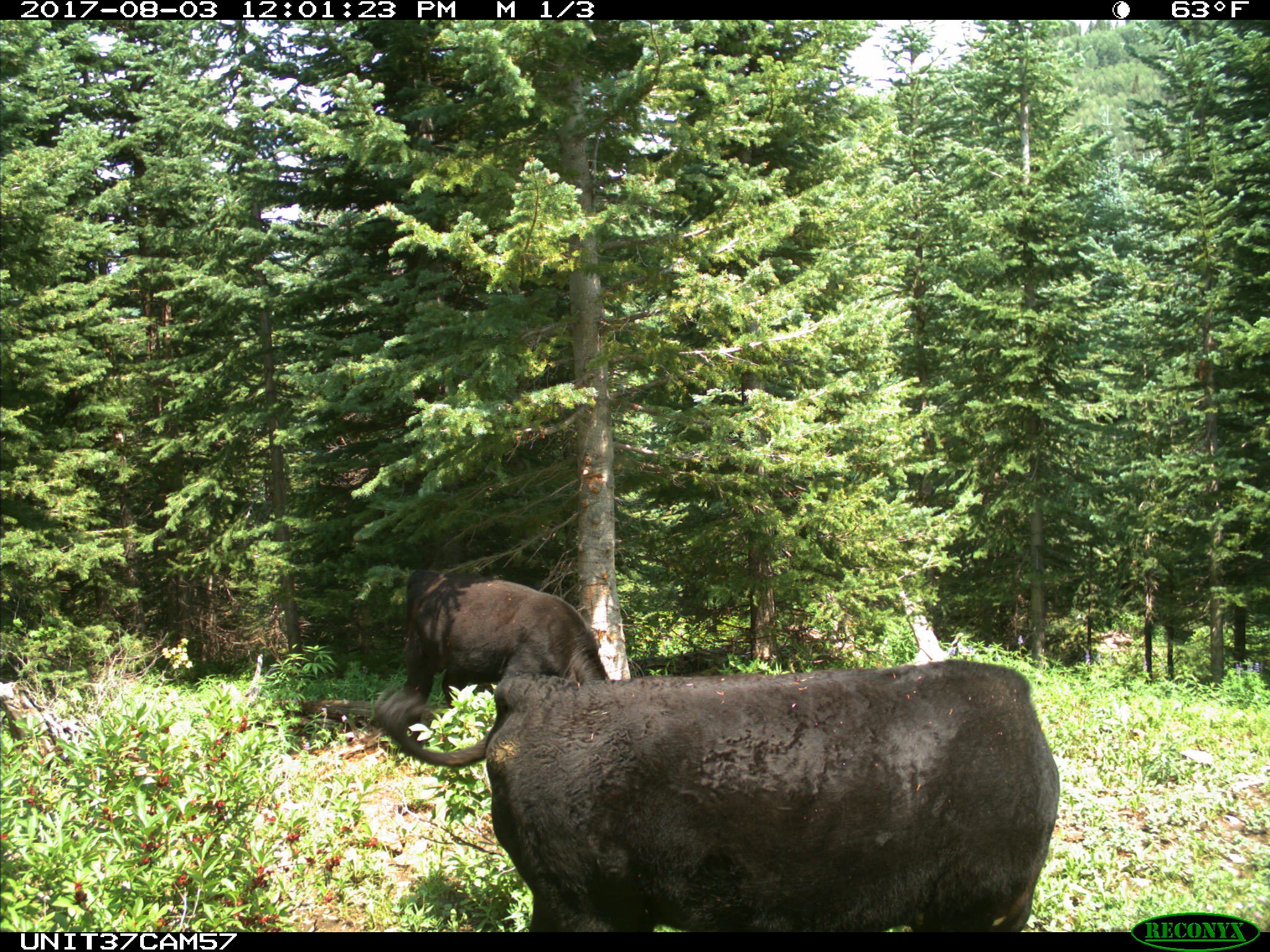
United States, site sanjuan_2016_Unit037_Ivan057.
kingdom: Animalia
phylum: Chordata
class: Mammalia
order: Artiodactyla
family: Bovidae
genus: Bos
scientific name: Bos taurus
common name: domestic cow